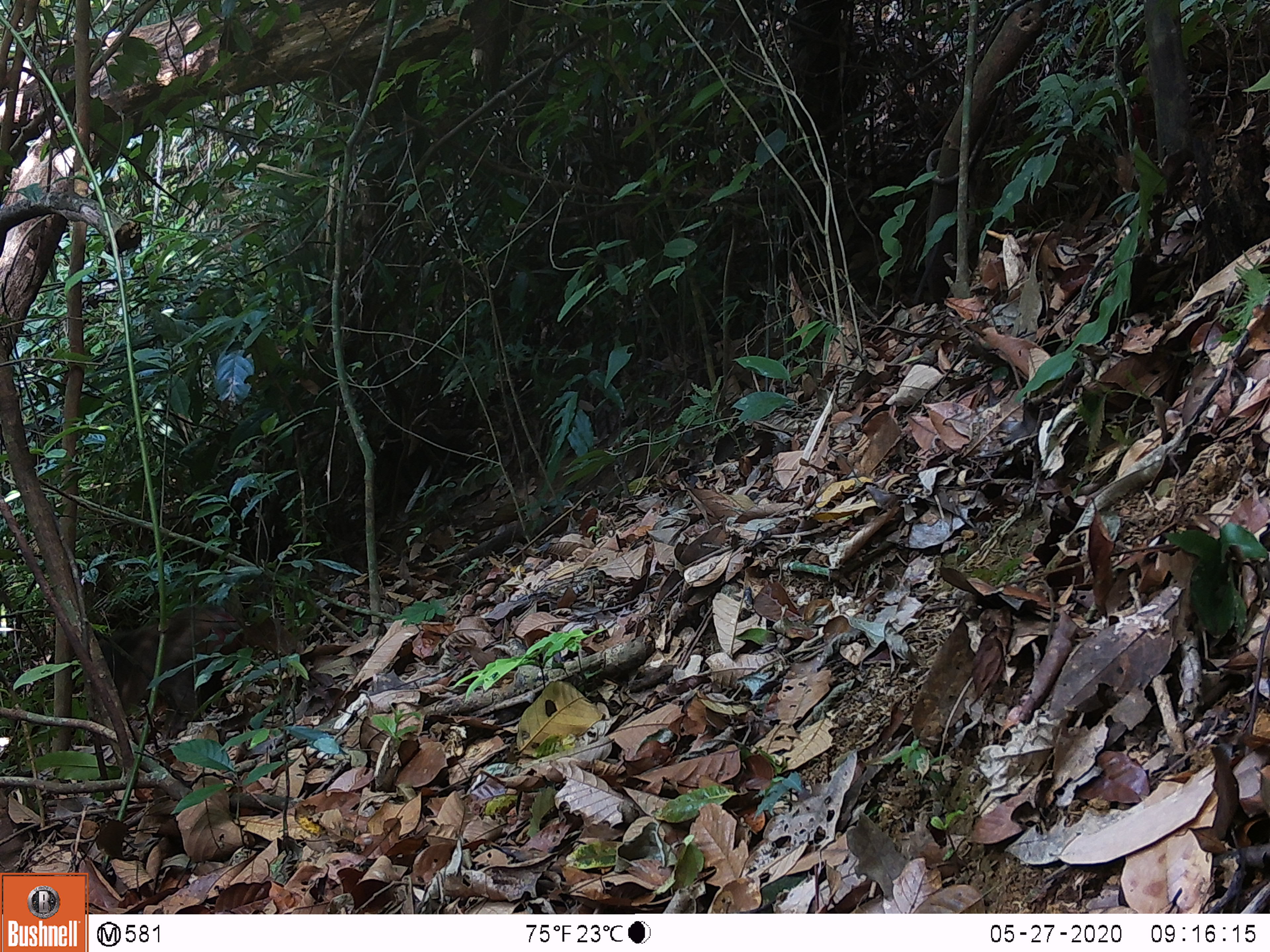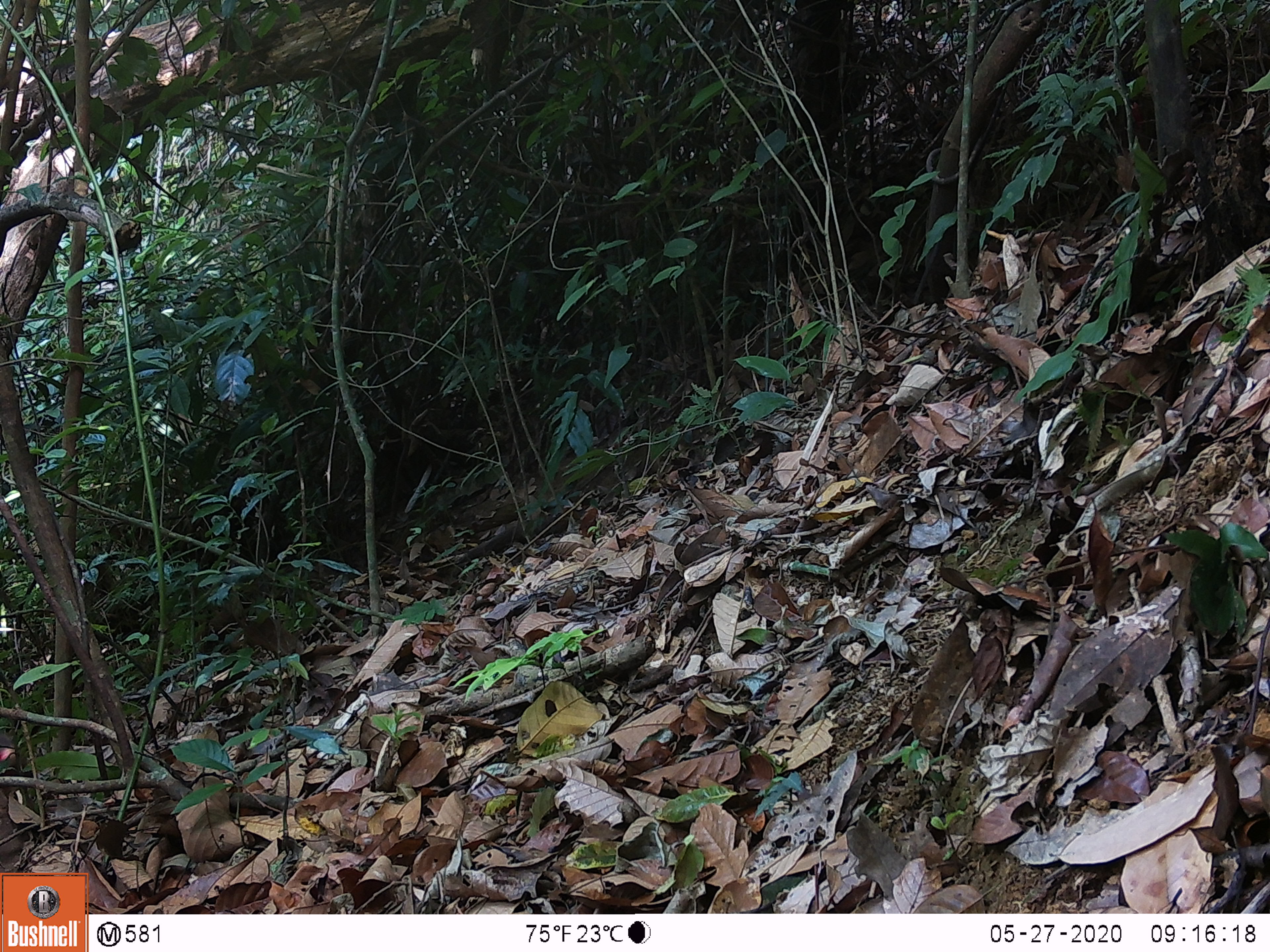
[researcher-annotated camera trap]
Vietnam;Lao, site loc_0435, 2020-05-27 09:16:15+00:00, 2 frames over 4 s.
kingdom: Animalia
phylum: Chordata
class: Mammalia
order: Primates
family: Cercopithecidae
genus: Macaca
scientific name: Macaca arctoides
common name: stump-tailed macaque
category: stump tailed macaque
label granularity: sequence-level